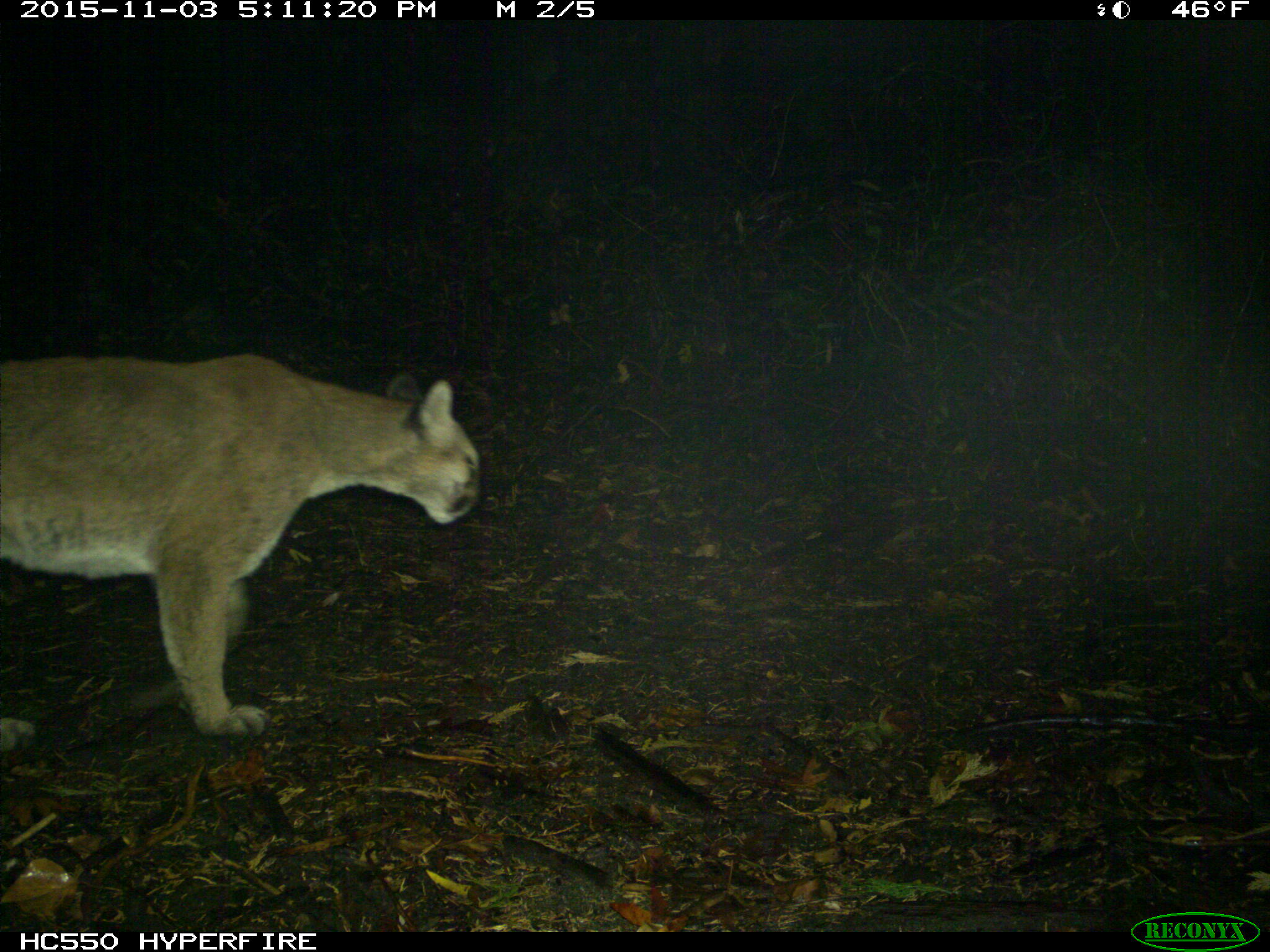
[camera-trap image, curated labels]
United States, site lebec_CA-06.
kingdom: Animalia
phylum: Chordata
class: Mammalia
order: Carnivora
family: Felidae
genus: Puma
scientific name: Puma concolor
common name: mountain lion